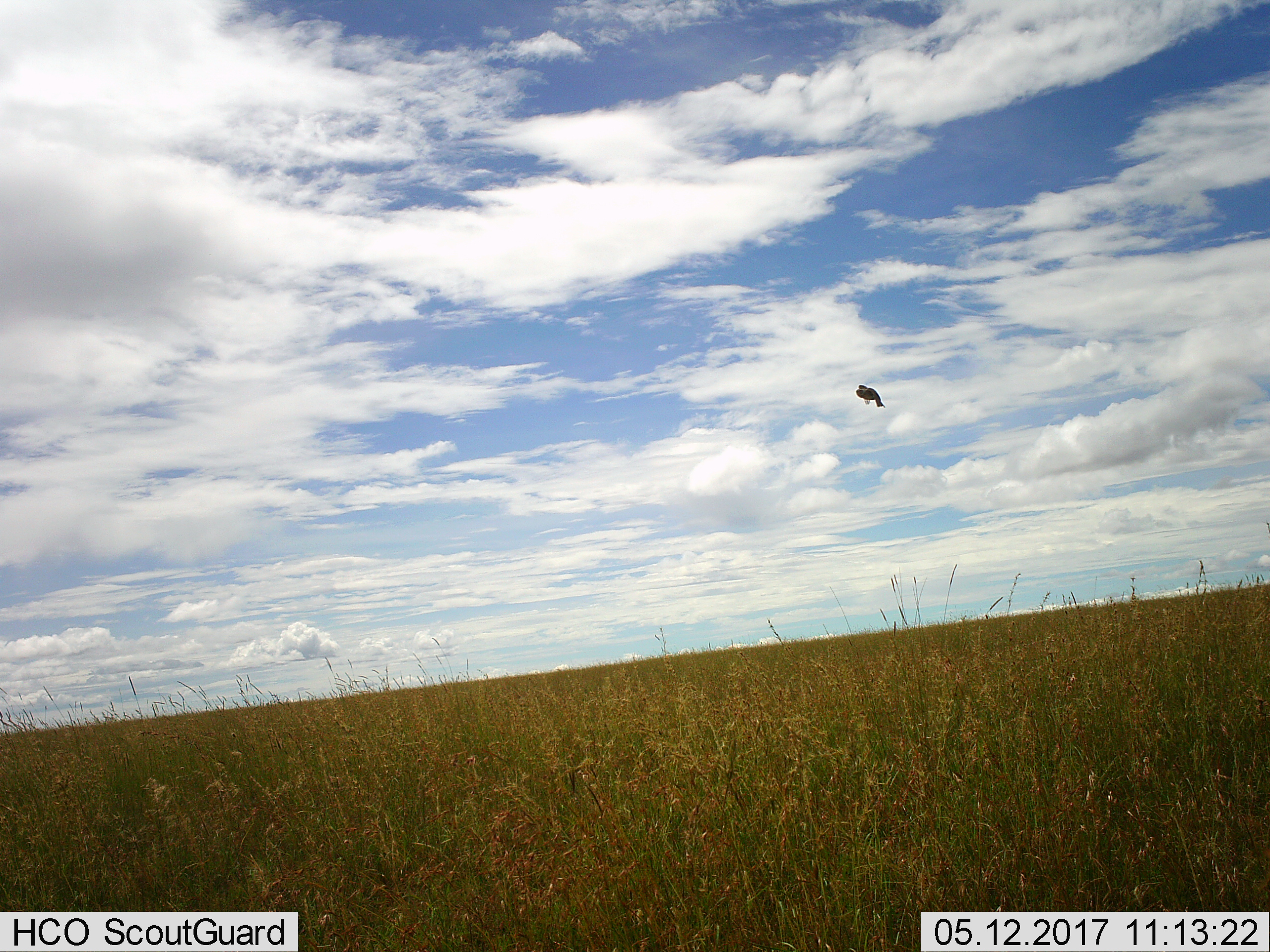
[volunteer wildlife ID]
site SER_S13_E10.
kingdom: Animalia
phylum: Chordata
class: Aves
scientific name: Aves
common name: bird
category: birdother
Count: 1.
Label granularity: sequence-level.